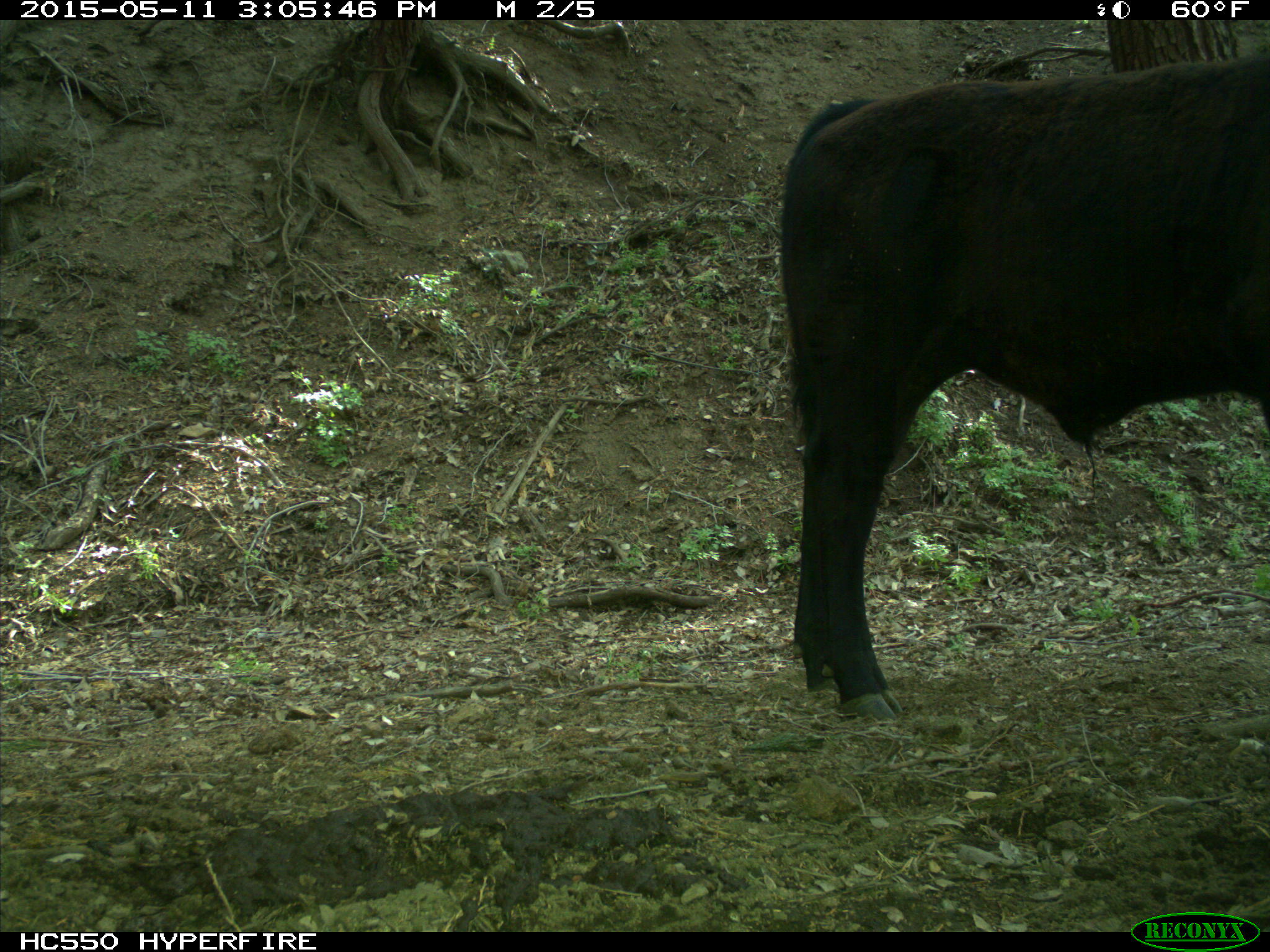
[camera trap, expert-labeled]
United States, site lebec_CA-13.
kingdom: Animalia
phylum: Chordata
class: Mammalia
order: Artiodactyla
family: Bovidae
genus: Bos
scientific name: Bos taurus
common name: domestic cow